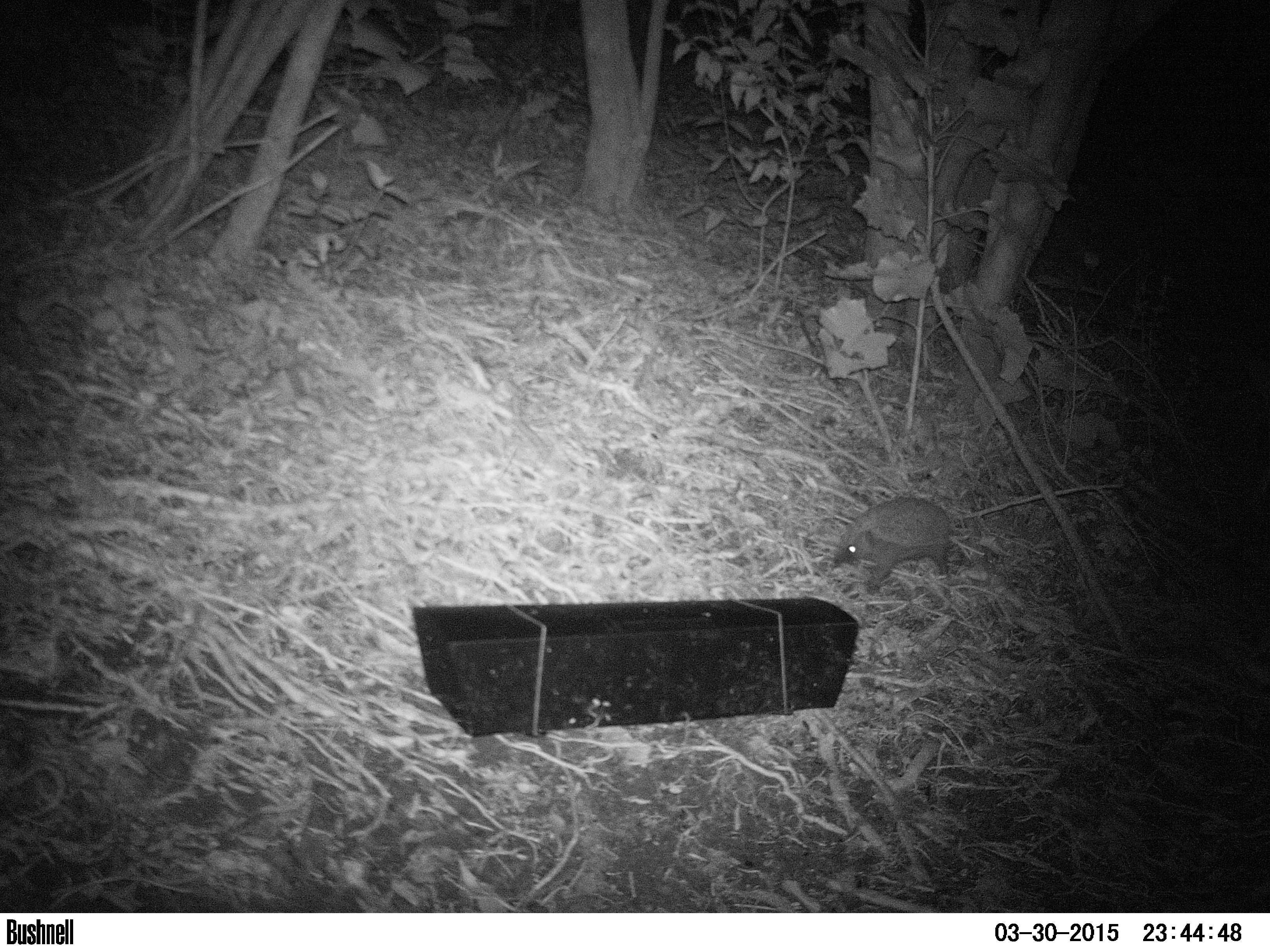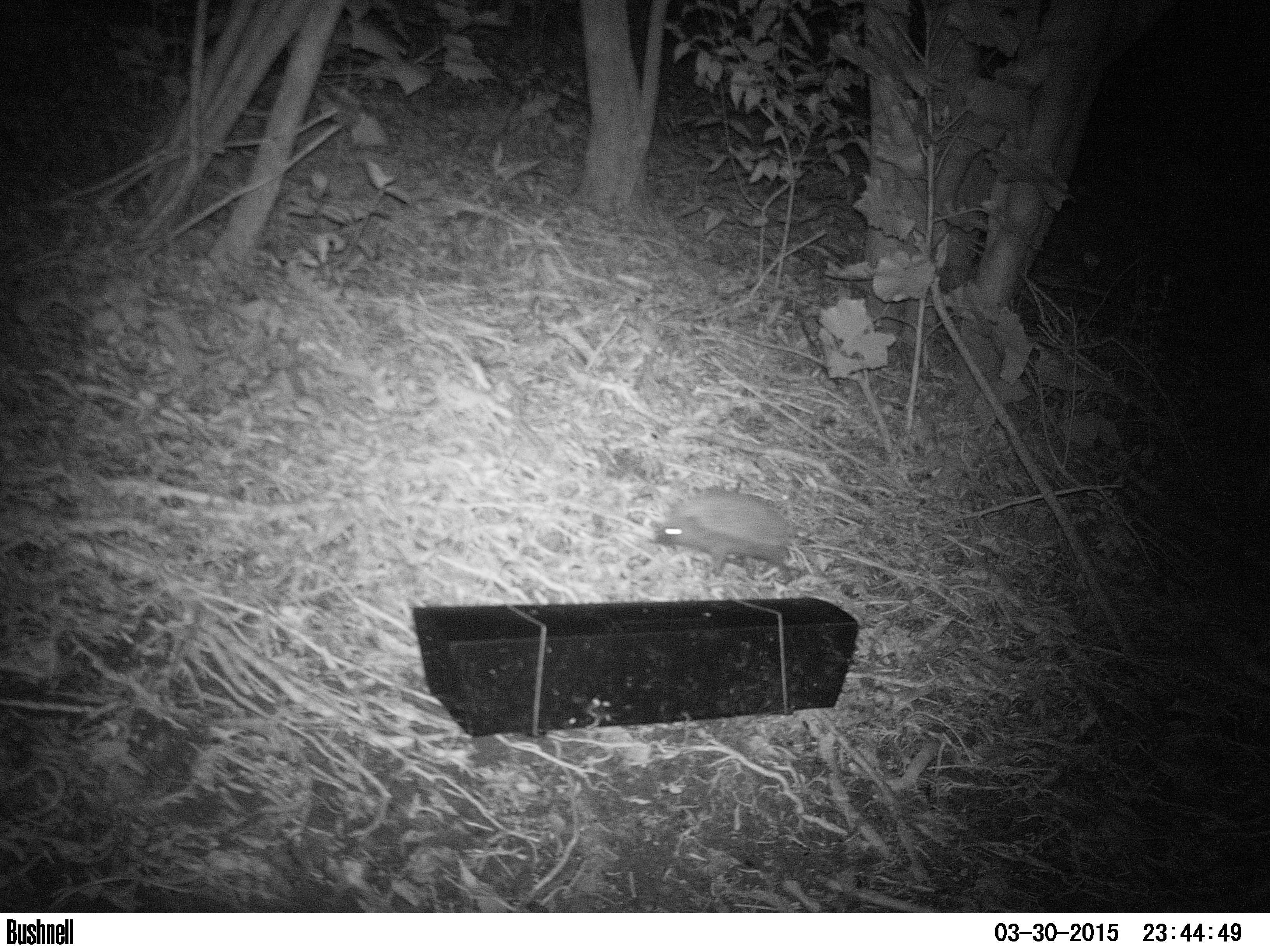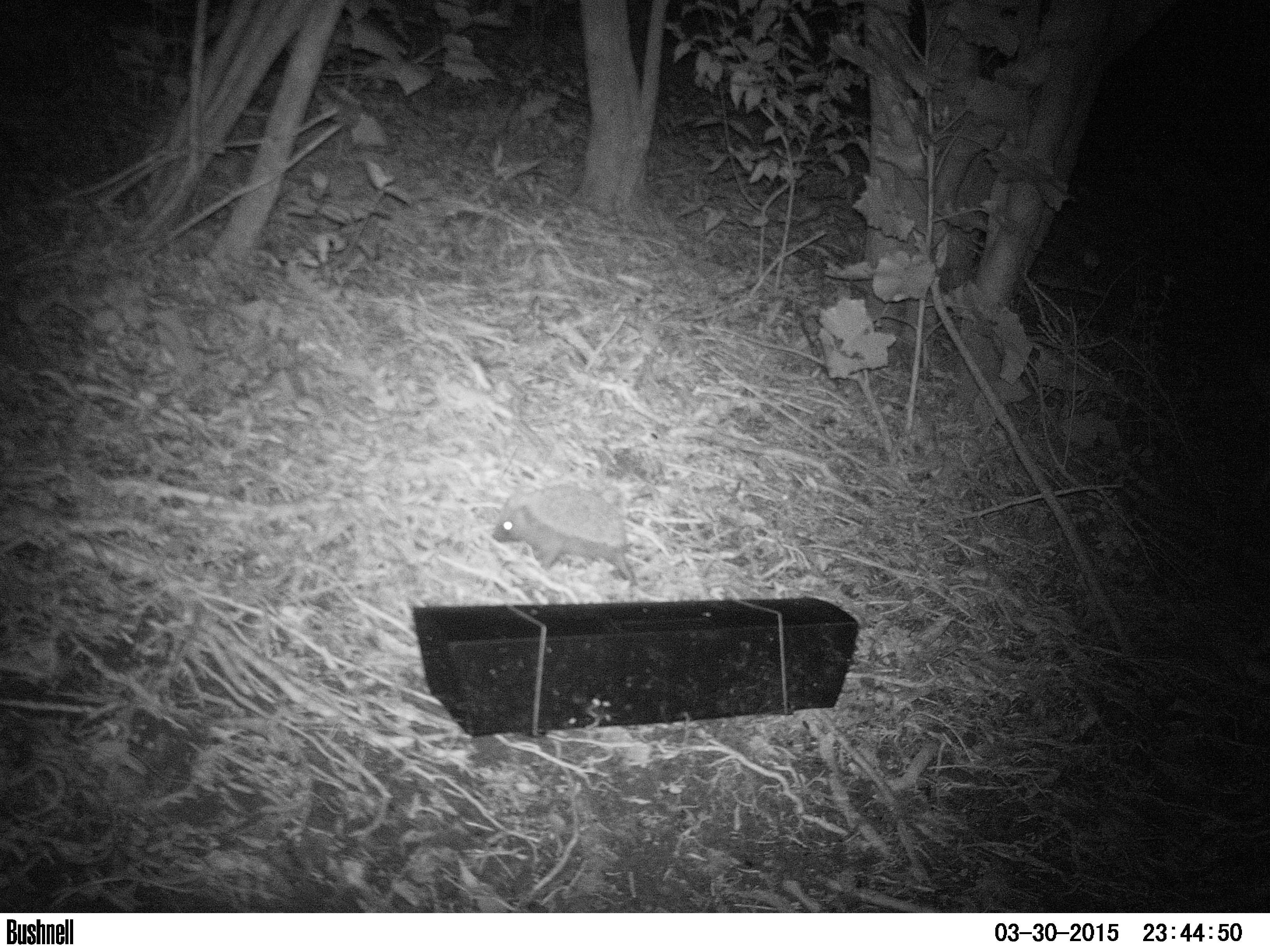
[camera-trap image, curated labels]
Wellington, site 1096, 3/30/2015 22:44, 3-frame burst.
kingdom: Animalia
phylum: Chordata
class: Mammalia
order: Eulipotyphla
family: Erinaceidae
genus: Erinaceus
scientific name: Erinaceus europaeus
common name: hedgehog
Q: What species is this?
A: Hedgehog (Erinaceus europaeus).